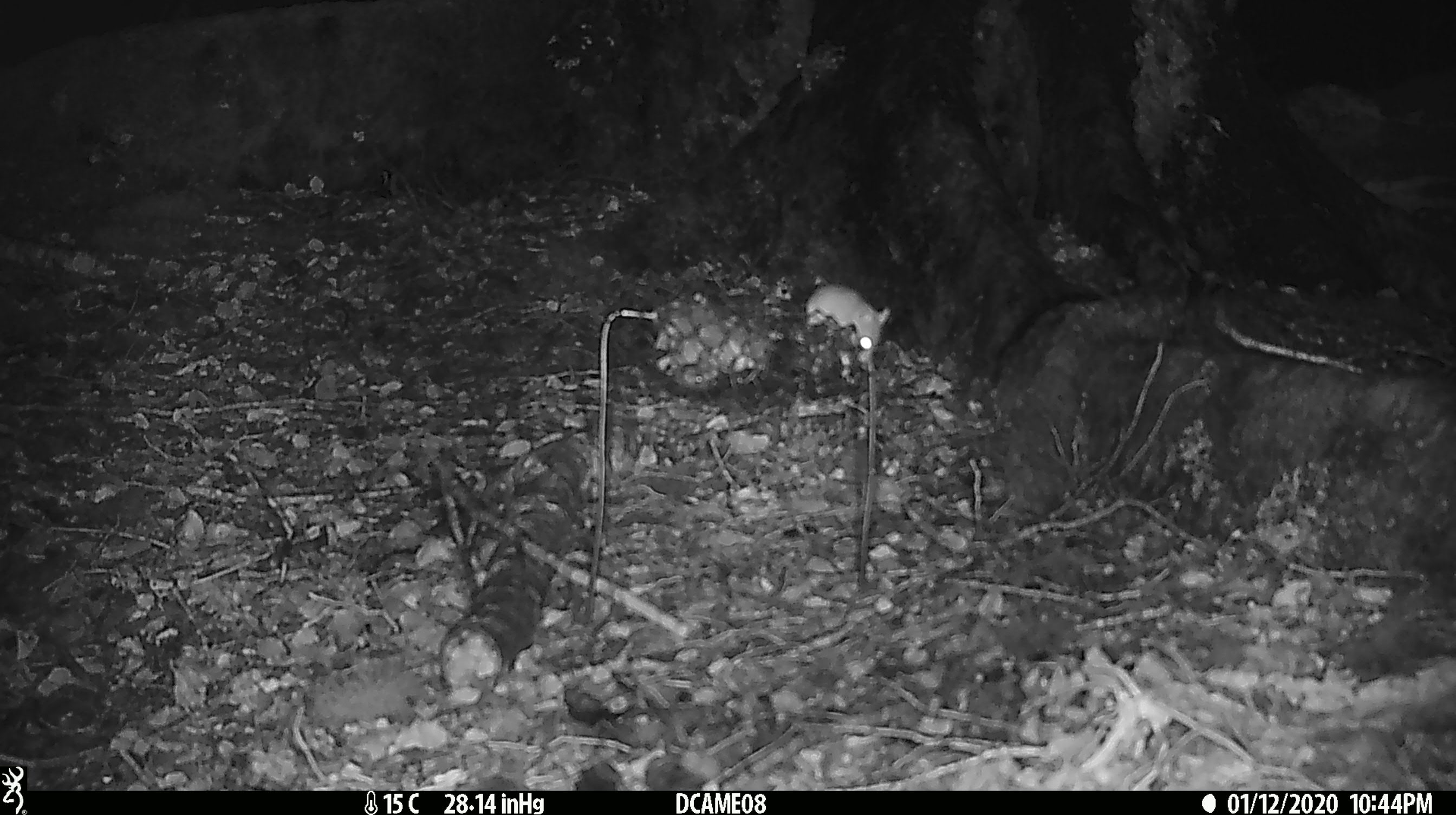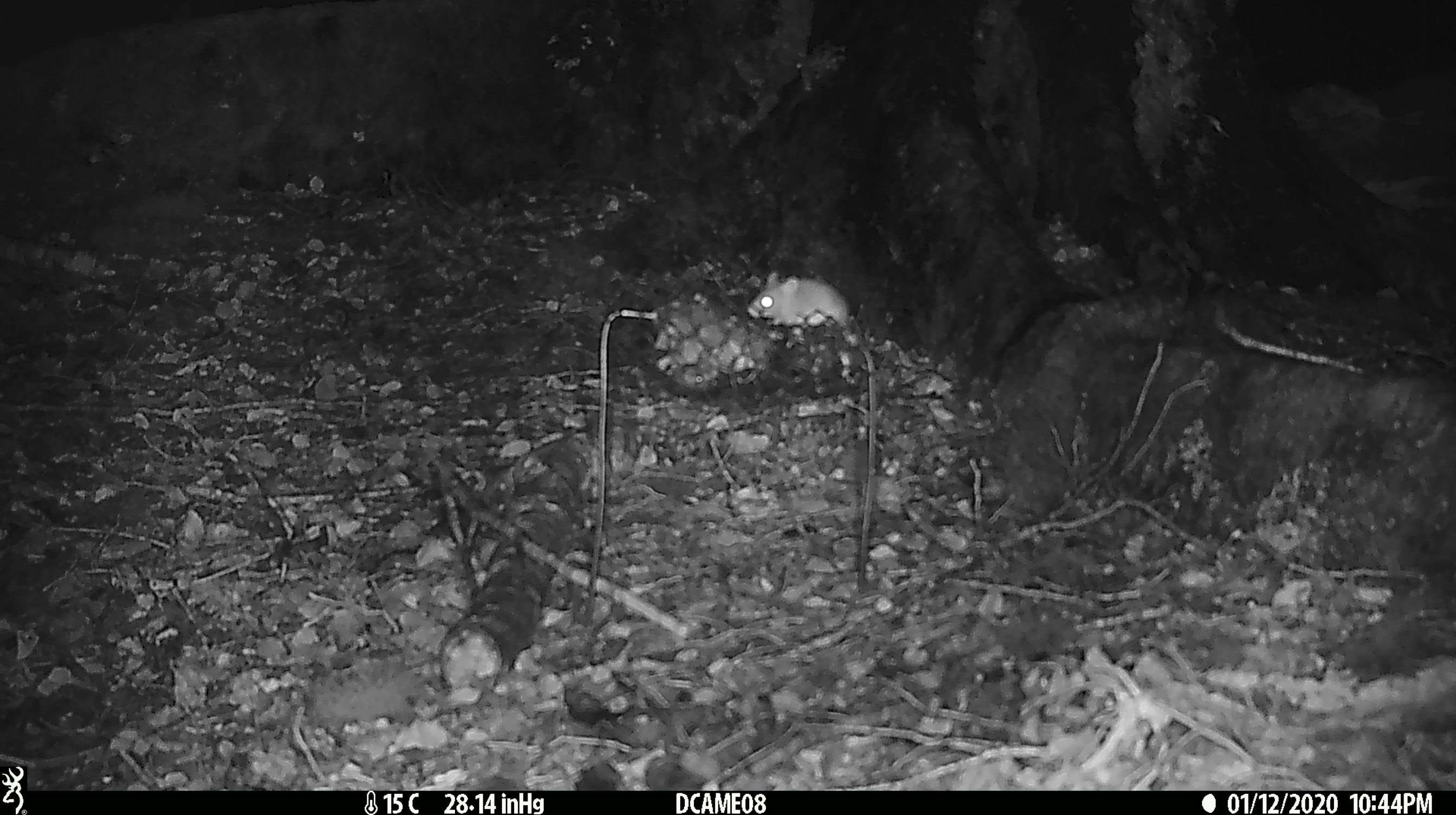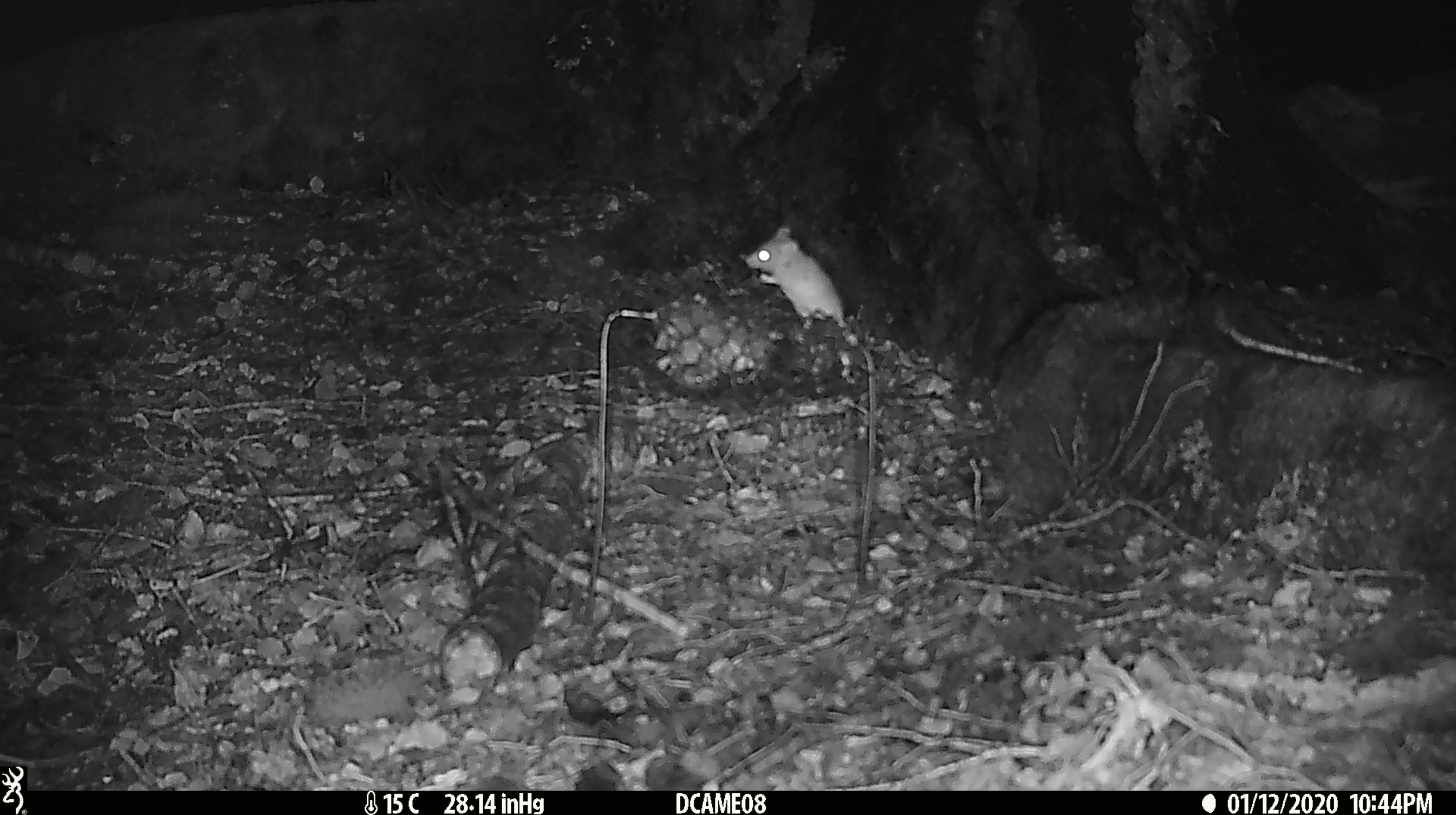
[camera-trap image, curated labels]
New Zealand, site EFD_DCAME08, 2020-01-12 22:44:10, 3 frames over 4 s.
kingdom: Animalia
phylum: Chordata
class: Mammalia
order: Rodentia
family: Muridae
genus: Mus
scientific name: Mus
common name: mouse